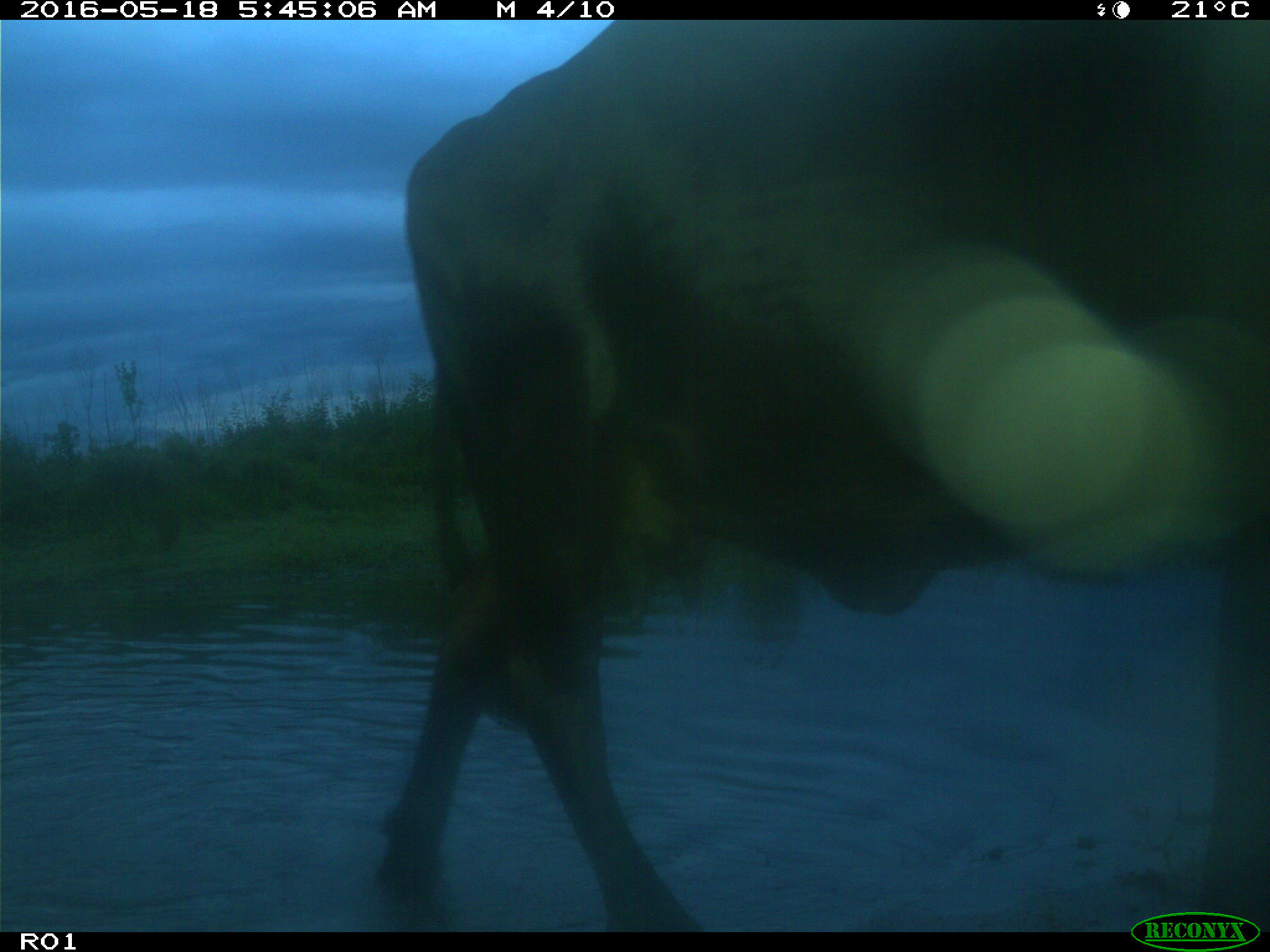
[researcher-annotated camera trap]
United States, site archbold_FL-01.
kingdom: Animalia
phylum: Chordata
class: Mammalia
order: Artiodactyla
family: Bovidae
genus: Bos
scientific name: Bos taurus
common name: domestic cow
Bos taurus (domestic cow).